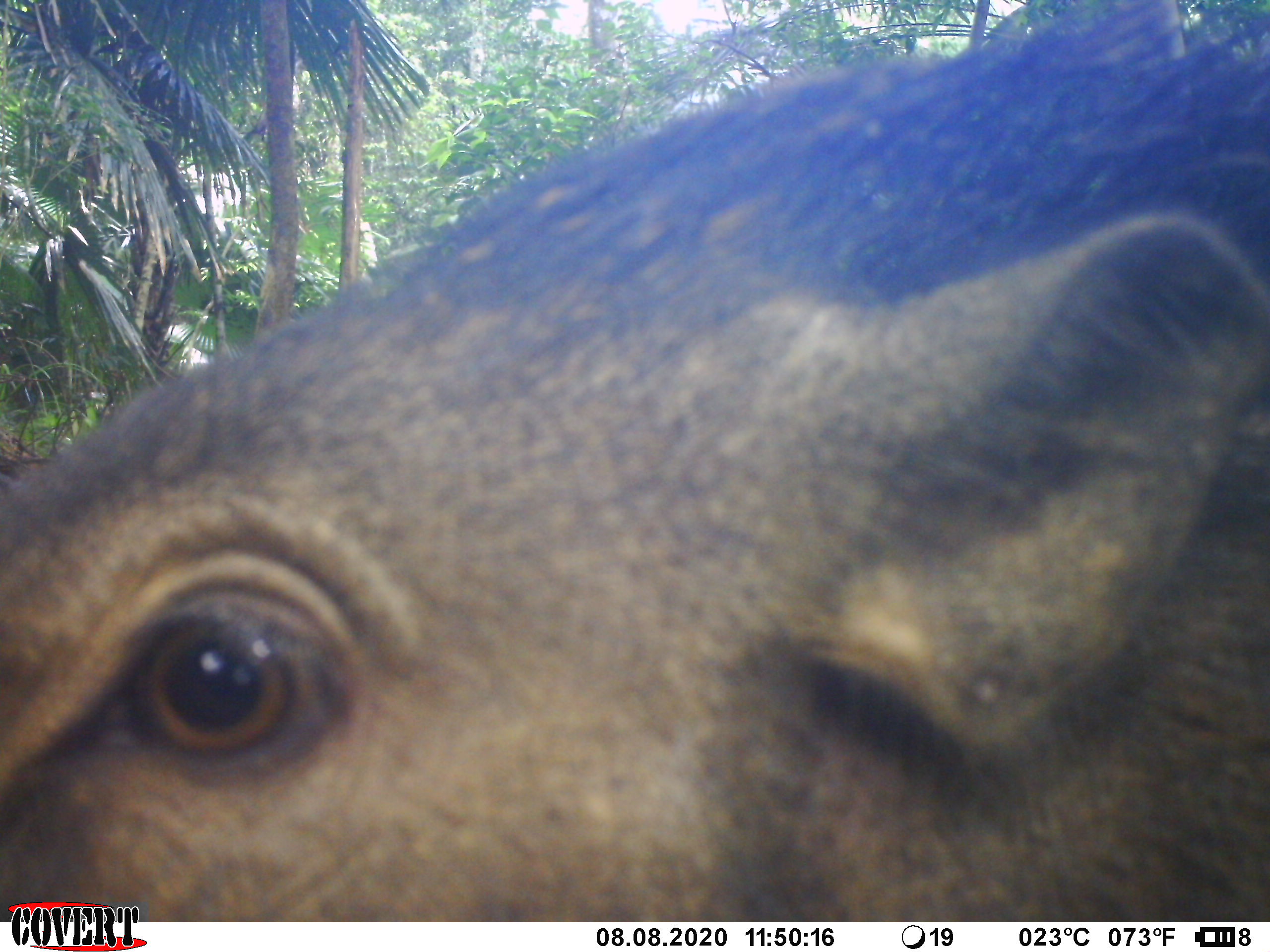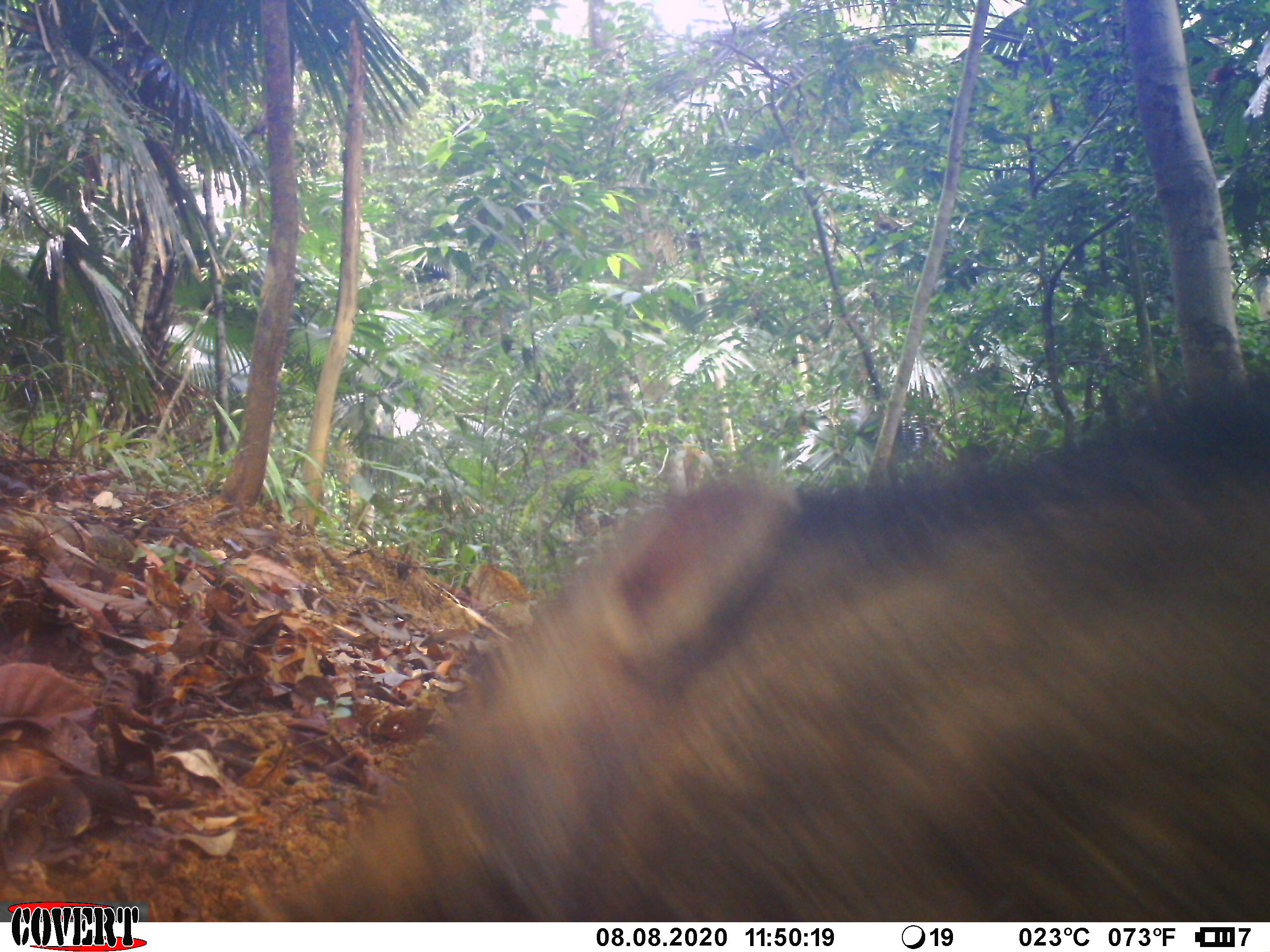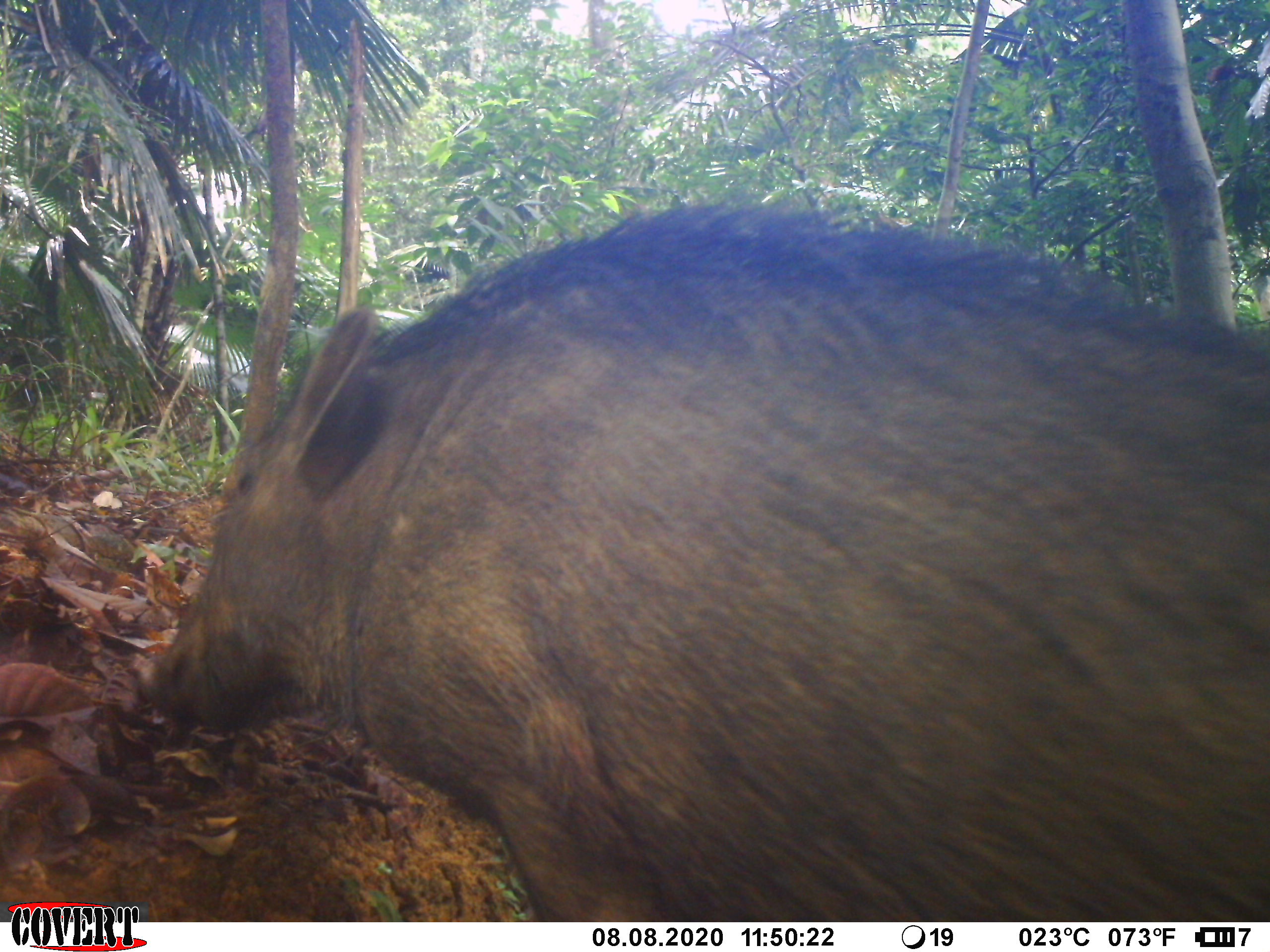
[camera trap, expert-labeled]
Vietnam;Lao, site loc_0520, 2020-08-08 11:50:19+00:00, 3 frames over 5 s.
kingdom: Animalia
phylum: Chordata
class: Mammalia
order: Artiodactyla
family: Suidae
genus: Sus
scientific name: Sus scrofa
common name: eurasian wild pig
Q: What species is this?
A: Eurasian wild pig (Sus scrofa).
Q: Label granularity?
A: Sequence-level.